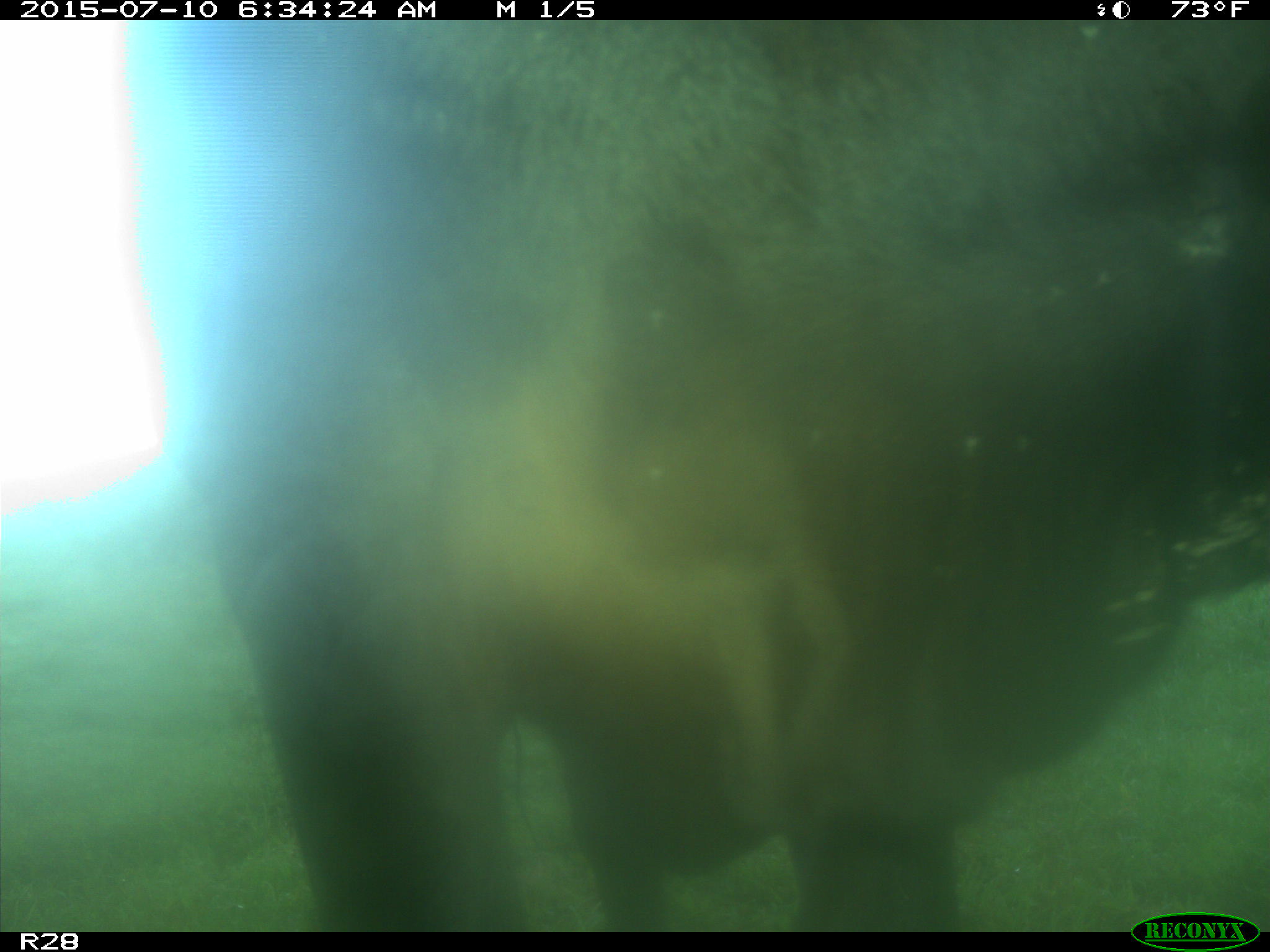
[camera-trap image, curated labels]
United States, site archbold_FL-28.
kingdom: Animalia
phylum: Chordata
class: Mammalia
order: Artiodactyla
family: Bovidae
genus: Bos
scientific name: Bos taurus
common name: domestic cow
Bos taurus (domestic cow).